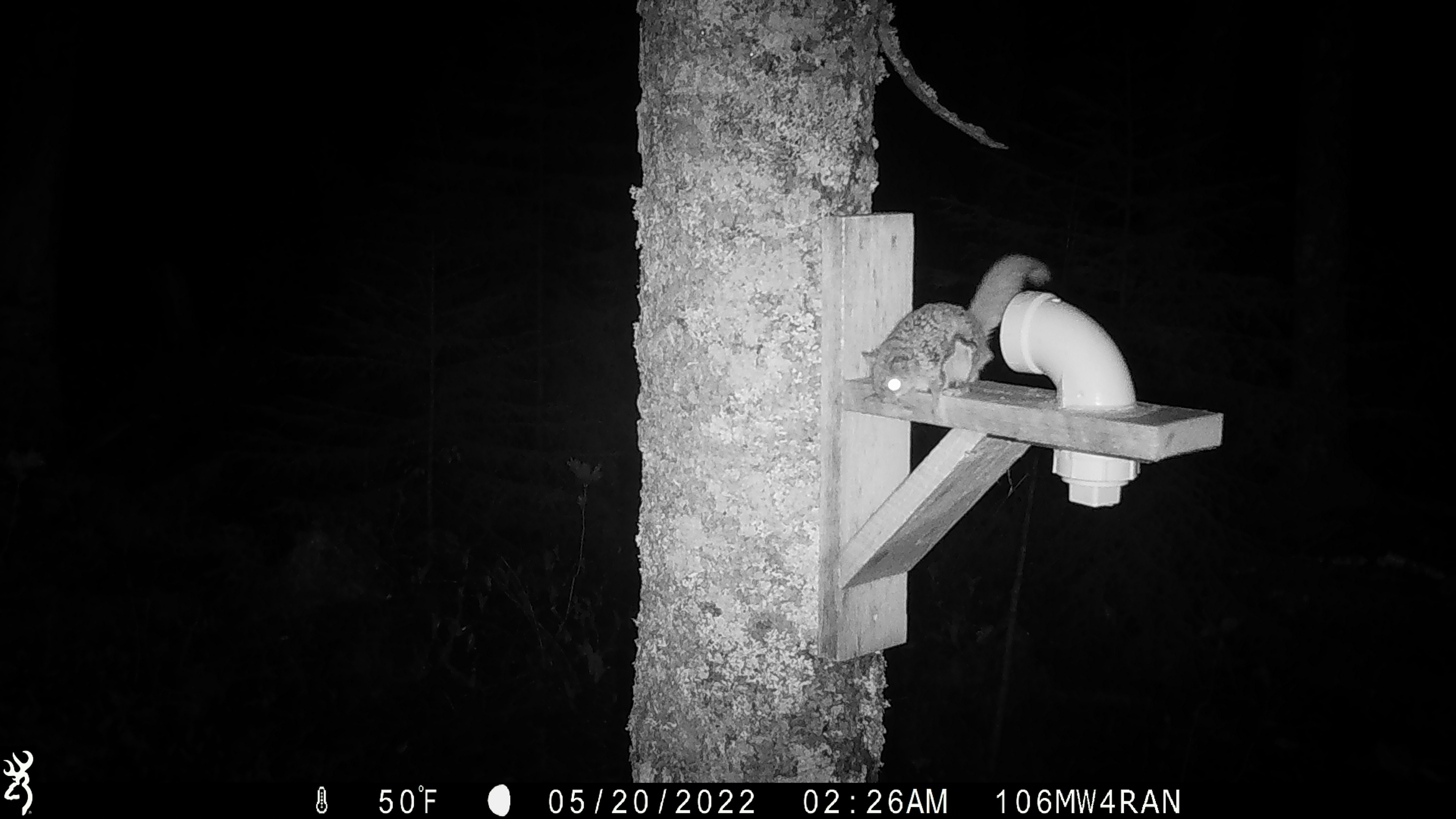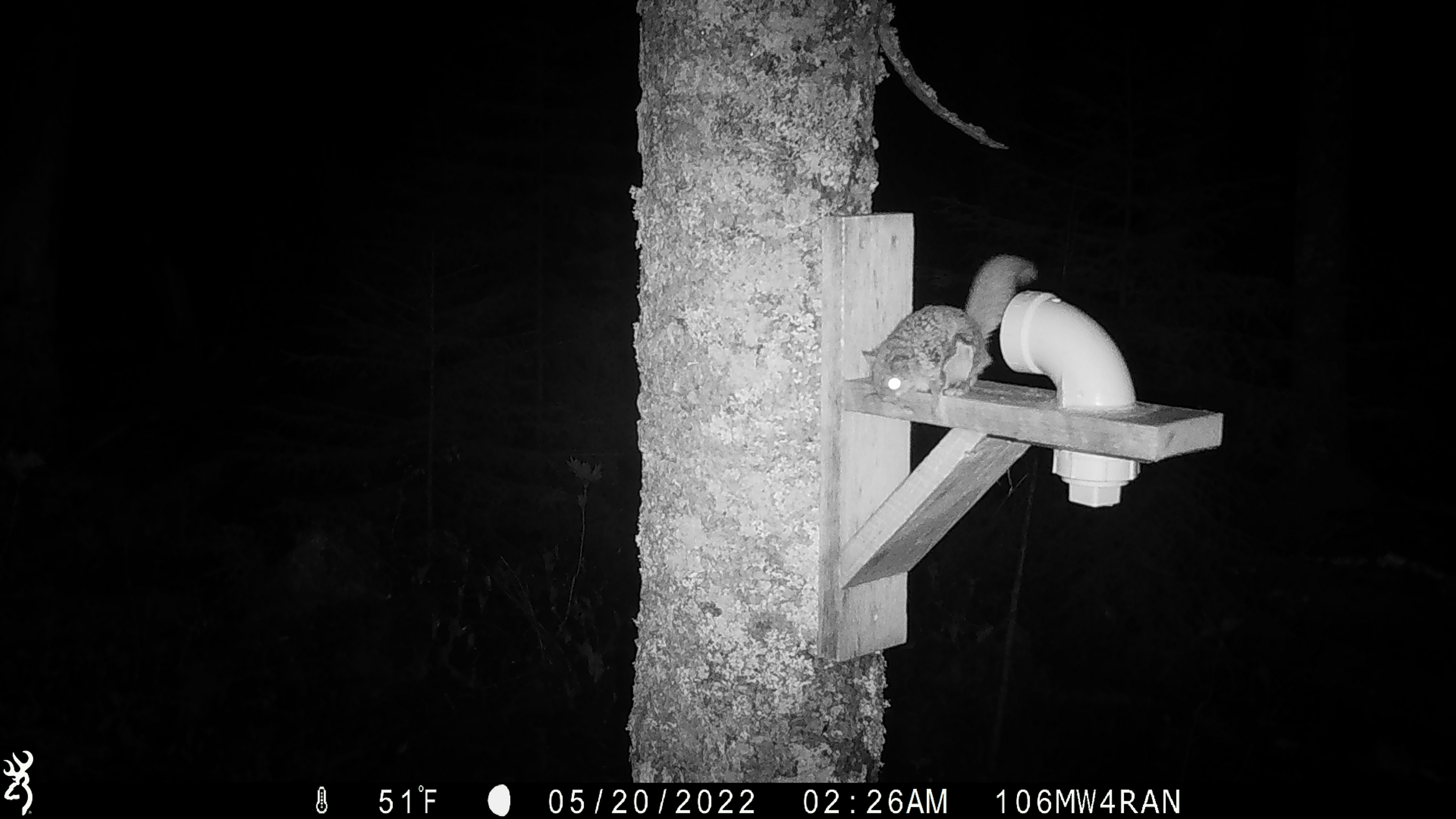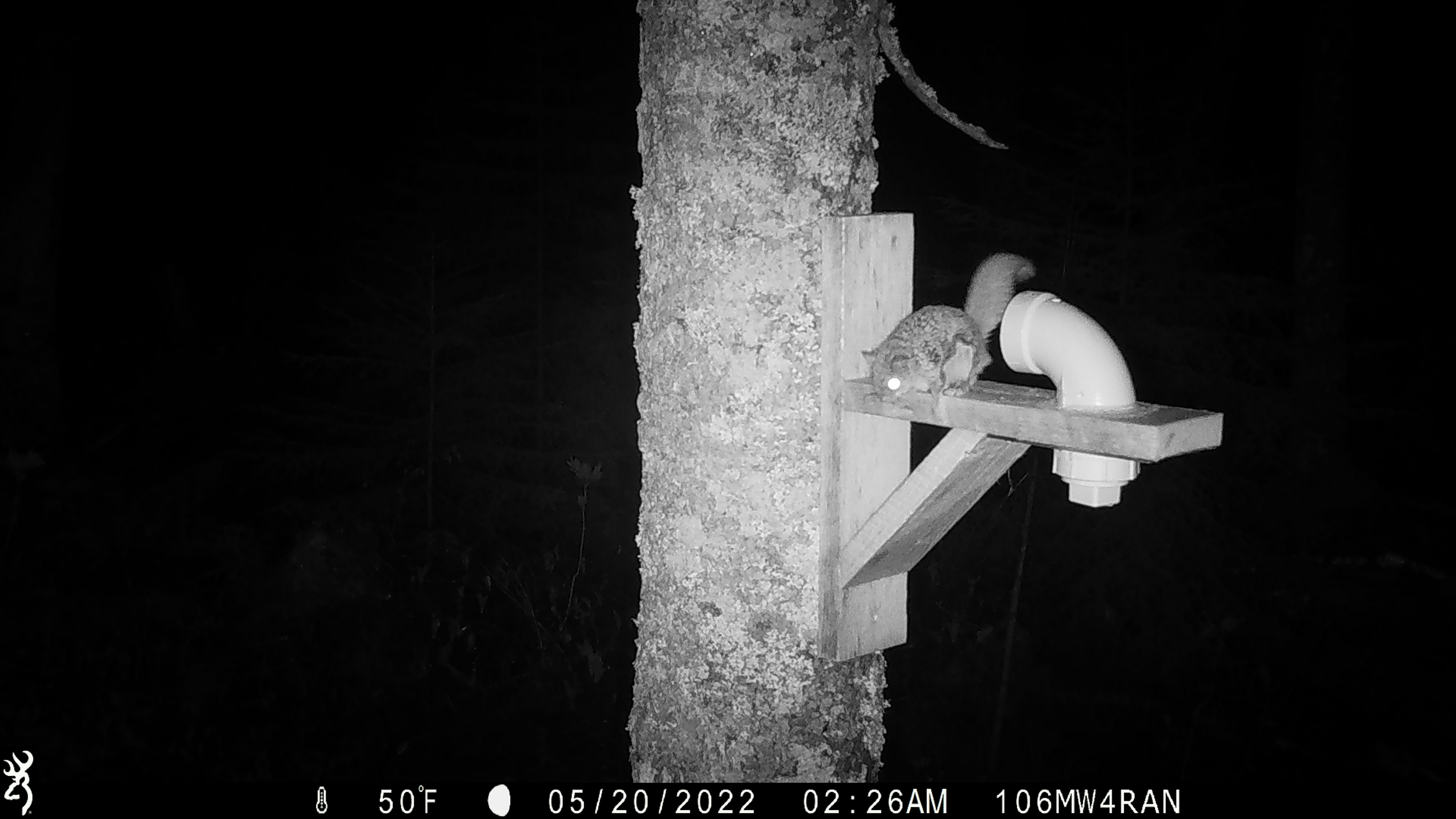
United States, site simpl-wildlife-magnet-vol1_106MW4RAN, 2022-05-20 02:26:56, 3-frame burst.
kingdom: Animalia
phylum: Chordata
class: Mammalia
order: Rodentia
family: Sciuridae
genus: Glaucomys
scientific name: Glaucomys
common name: flying squirrel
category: flying squirrel sp.